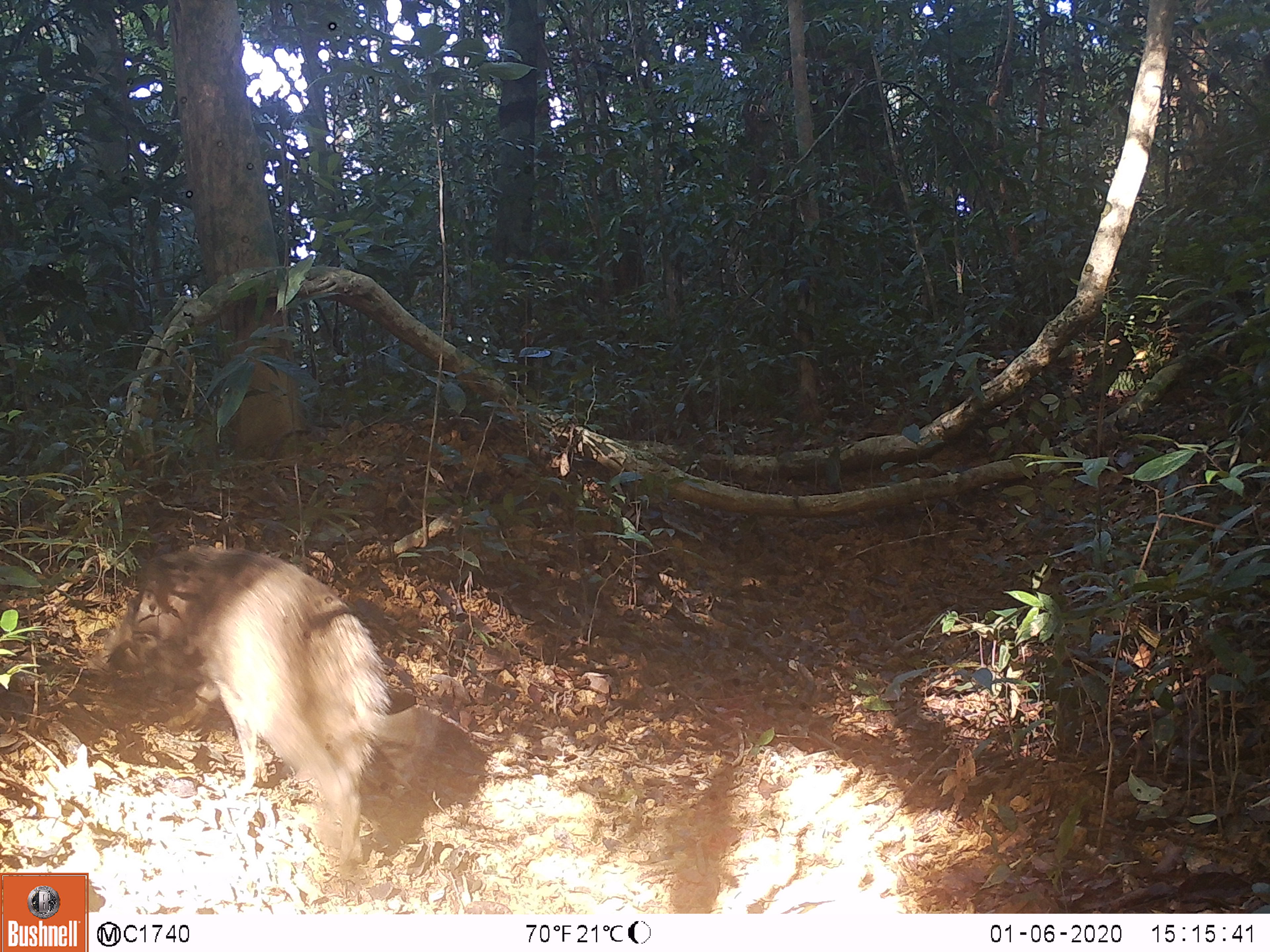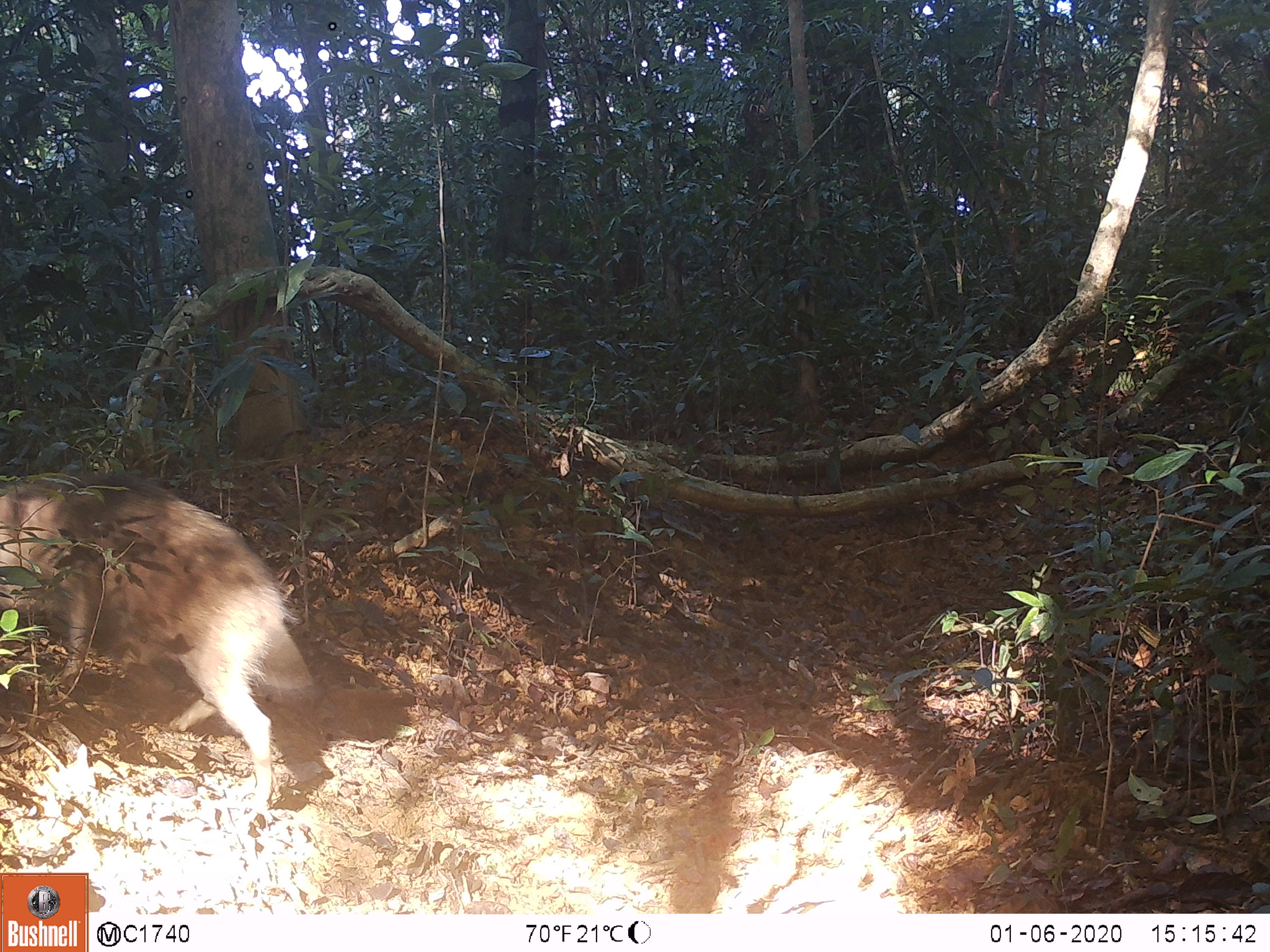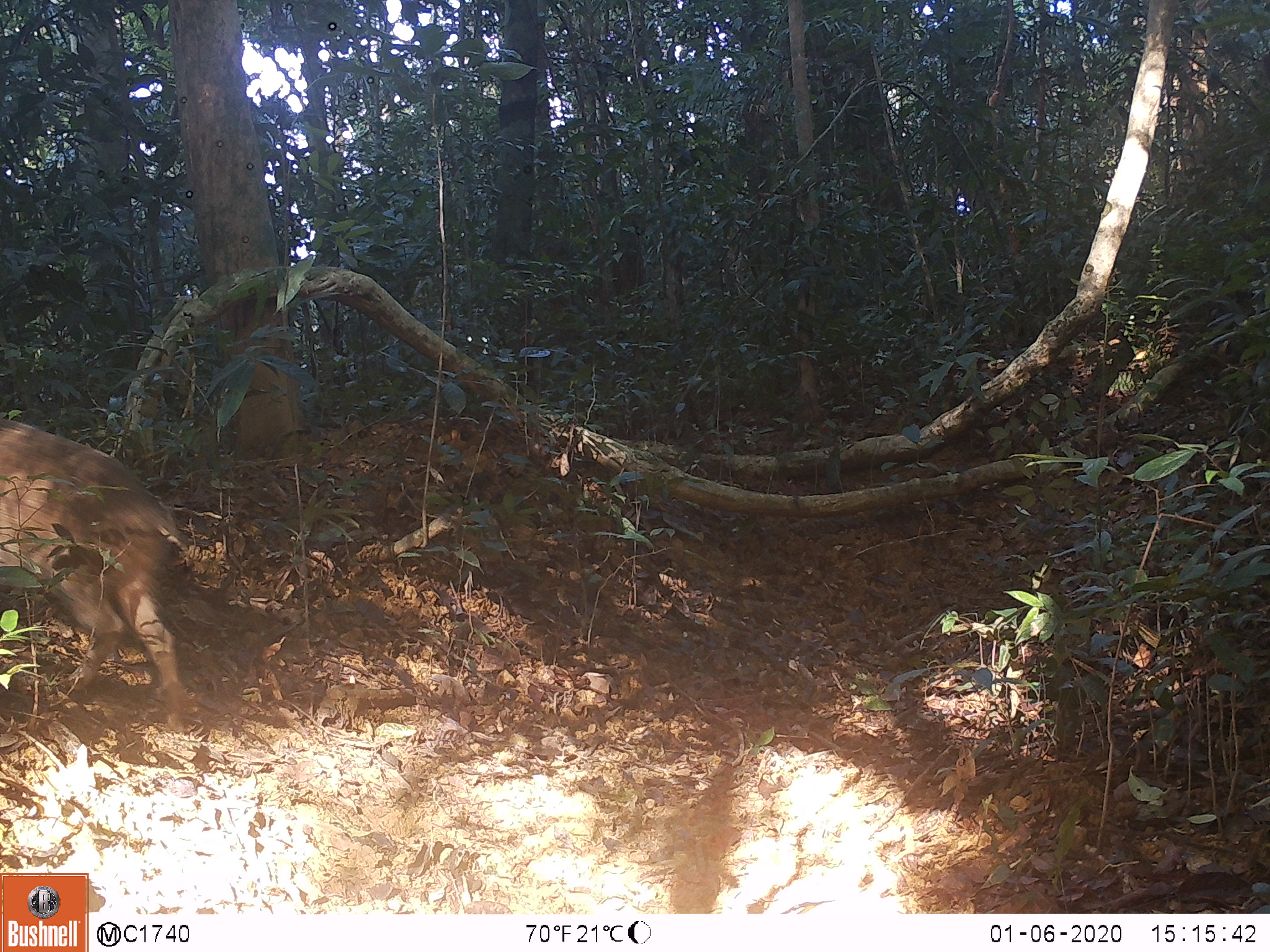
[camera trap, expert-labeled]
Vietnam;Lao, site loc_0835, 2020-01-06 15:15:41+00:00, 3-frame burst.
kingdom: Animalia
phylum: Chordata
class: Mammalia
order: Artiodactyla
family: Suidae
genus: Sus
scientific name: Sus scrofa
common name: eurasian wild pig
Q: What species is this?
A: Eurasian wild pig (Sus scrofa).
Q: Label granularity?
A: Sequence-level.